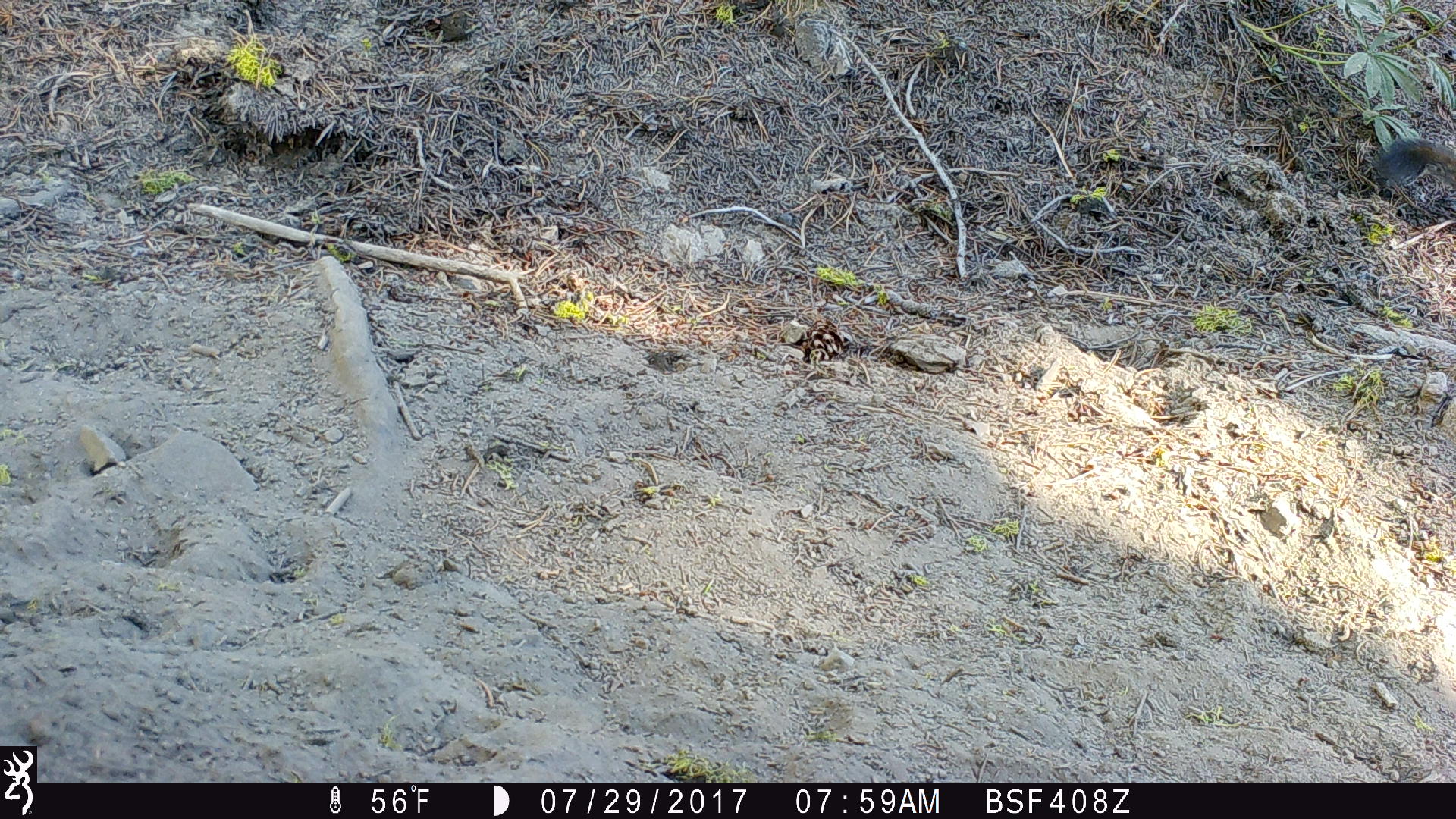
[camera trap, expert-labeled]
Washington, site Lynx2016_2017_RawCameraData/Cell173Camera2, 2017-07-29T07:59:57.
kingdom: Animalia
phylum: Chordata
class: Mammalia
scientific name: Mammalia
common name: small mammal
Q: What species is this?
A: Small mammal (Mammalia).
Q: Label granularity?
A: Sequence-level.